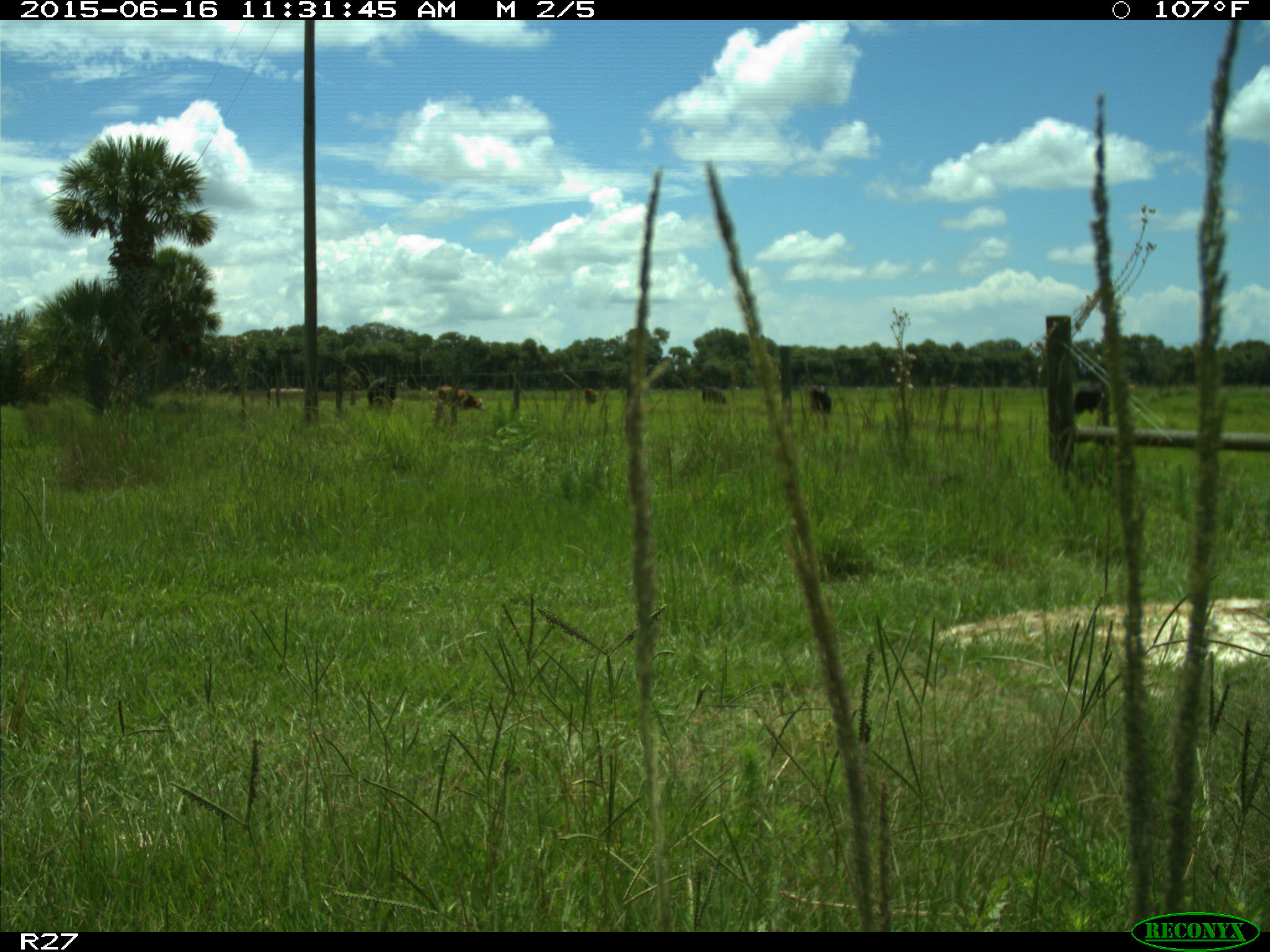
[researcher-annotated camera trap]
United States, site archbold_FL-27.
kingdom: Animalia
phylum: Chordata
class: Mammalia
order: Artiodactyla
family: Bovidae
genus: Bos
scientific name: Bos taurus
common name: domestic cow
Bos taurus (domestic cow).